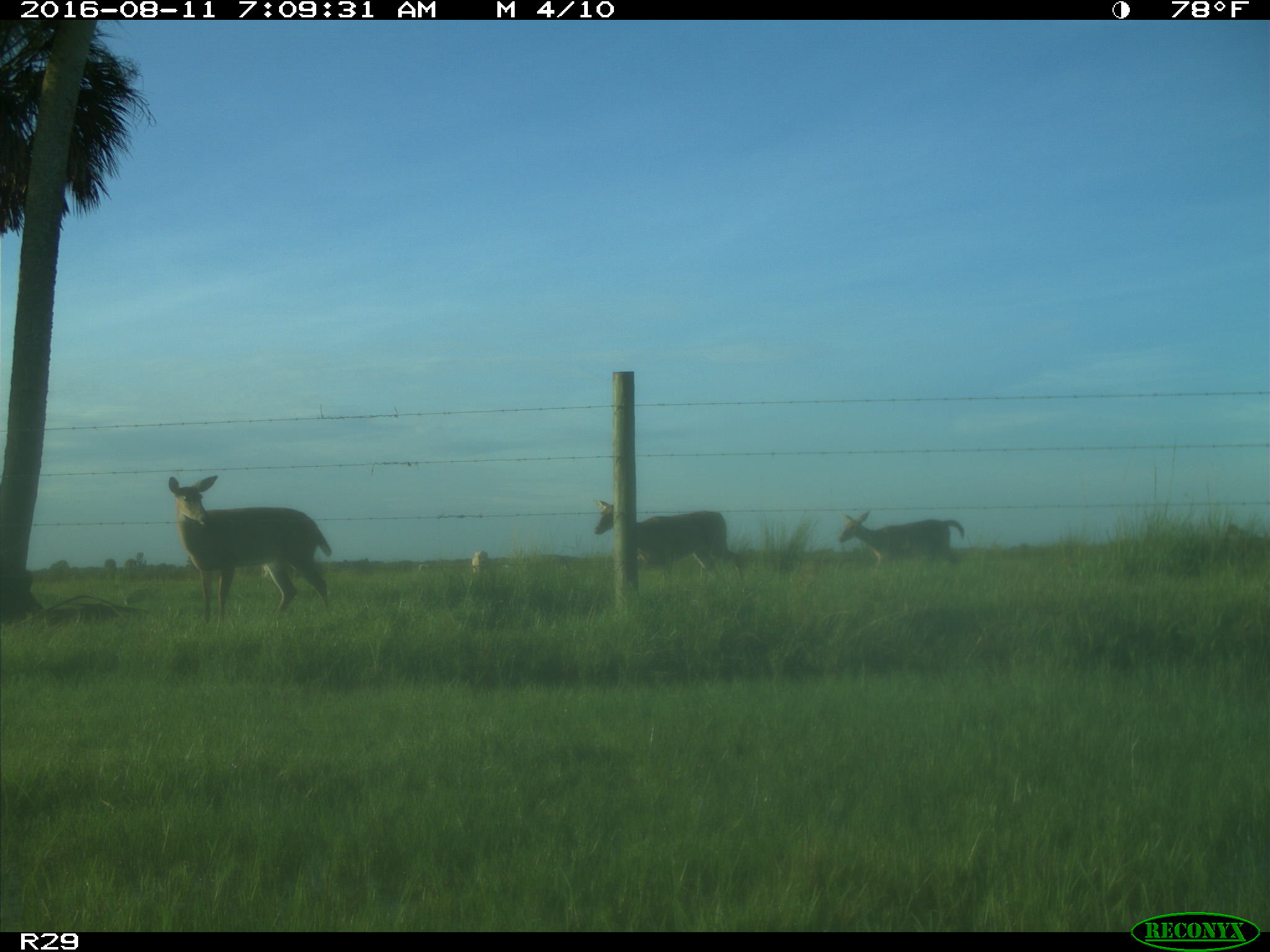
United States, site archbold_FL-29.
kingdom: Animalia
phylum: Chordata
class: Mammalia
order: Artiodactyla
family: Cervidae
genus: Odocoileus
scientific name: Odocoileus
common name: deer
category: unidentified deer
Unidentified deer (deer) (Odocoileus).